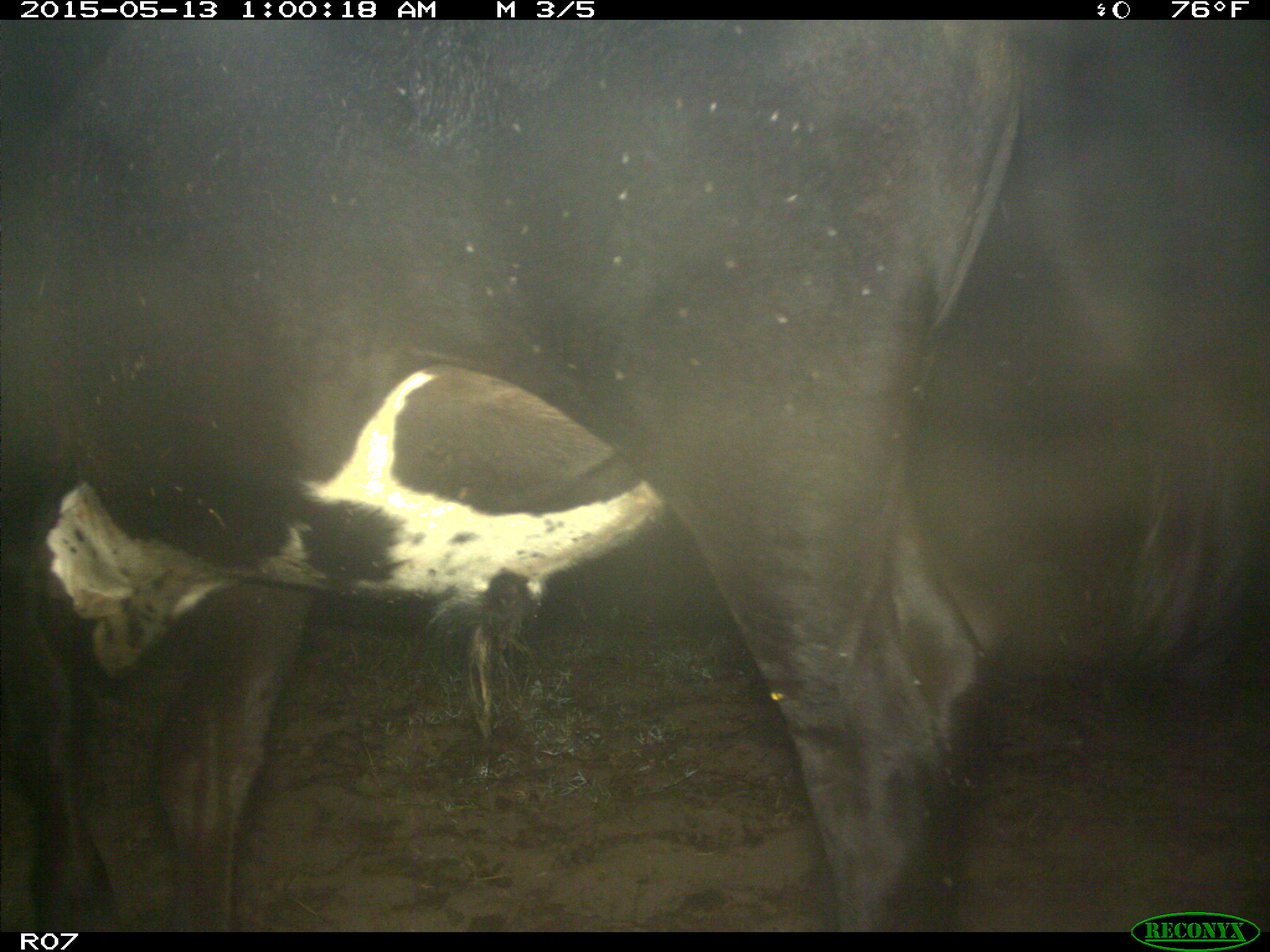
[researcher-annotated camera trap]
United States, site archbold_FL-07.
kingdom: Animalia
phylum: Chordata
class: Mammalia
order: Artiodactyla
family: Bovidae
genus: Bos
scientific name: Bos taurus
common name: domestic cow